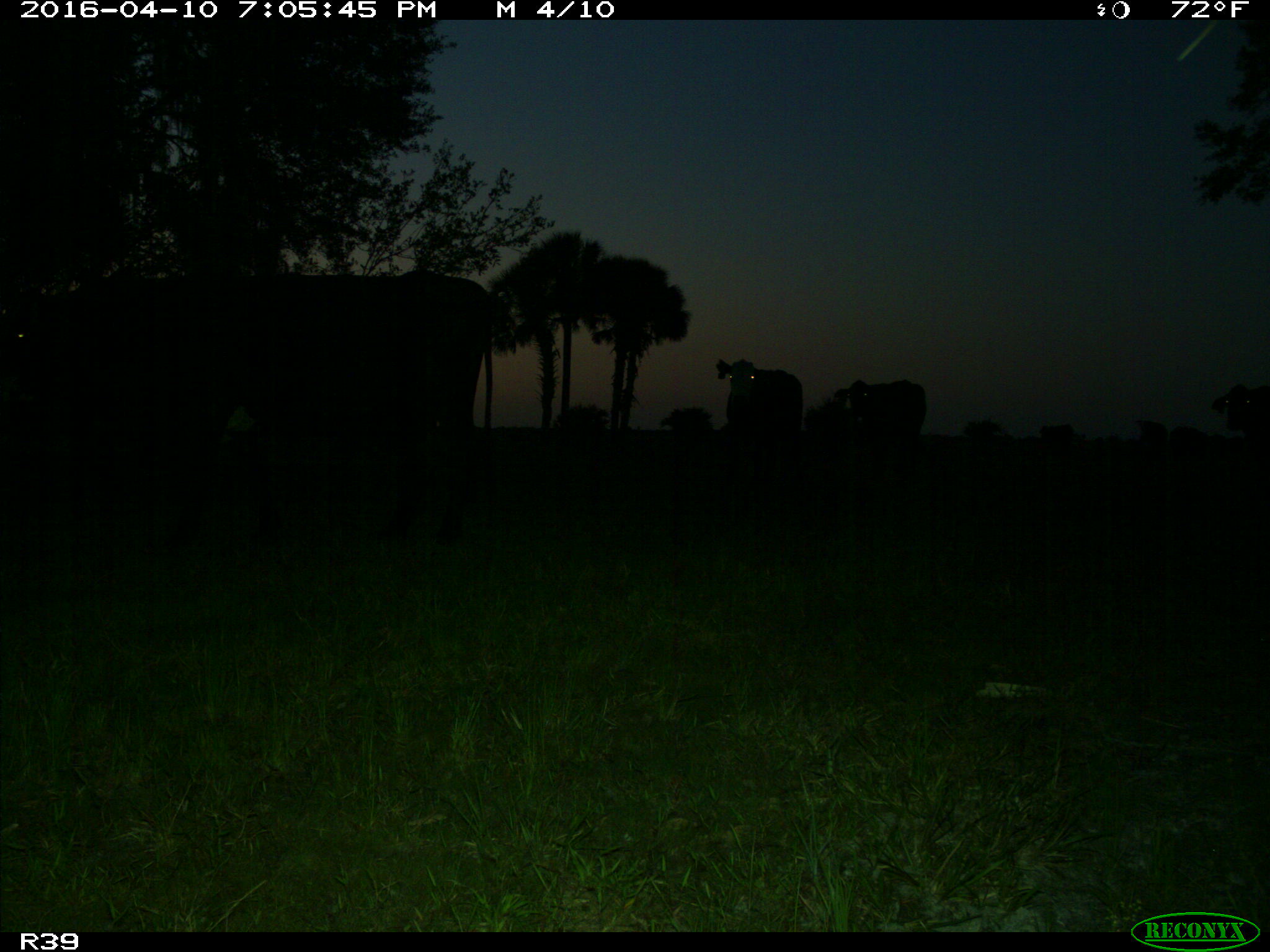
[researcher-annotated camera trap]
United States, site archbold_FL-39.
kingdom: Animalia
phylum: Chordata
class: Mammalia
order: Artiodactyla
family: Bovidae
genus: Bos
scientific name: Bos taurus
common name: domestic cow